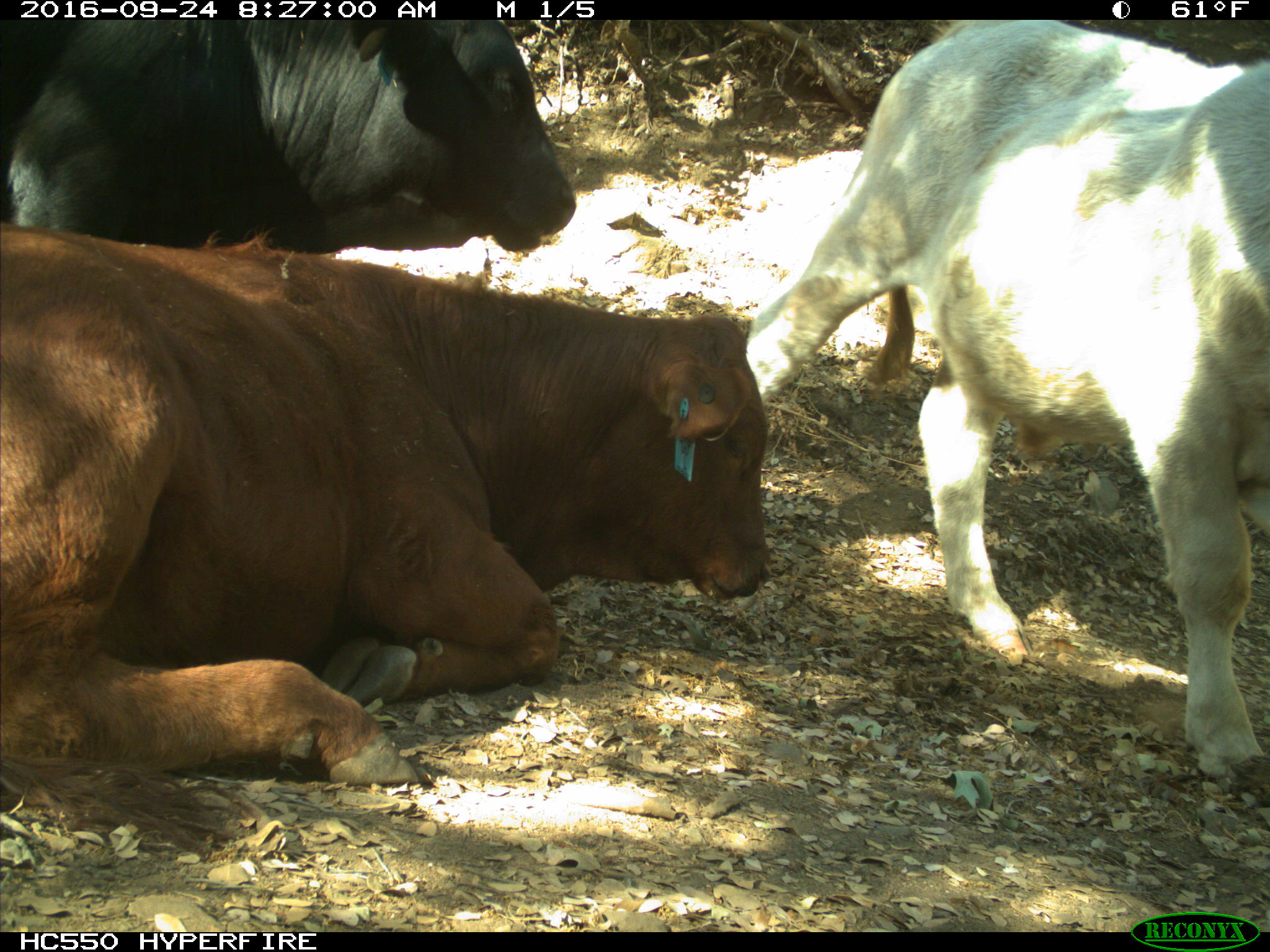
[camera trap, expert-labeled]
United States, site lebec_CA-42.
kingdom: Animalia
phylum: Chordata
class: Mammalia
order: Artiodactyla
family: Bovidae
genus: Bos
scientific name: Bos taurus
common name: domestic cow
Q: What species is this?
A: Bos taurus (domestic cow).